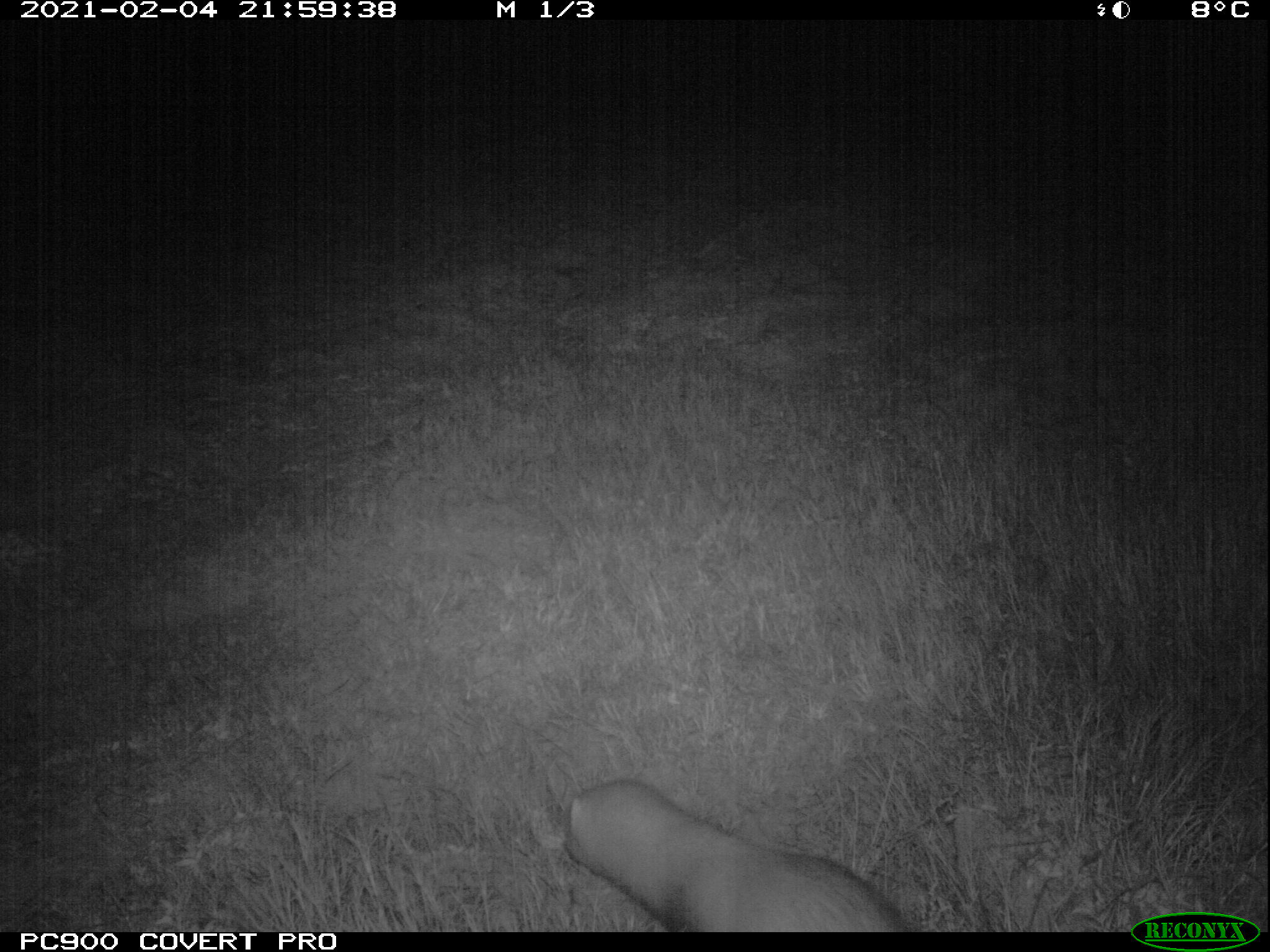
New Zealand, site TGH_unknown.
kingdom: Animalia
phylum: Chordata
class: Mammalia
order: Carnivora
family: Mustelidae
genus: Mustela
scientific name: Mustela furo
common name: ferret